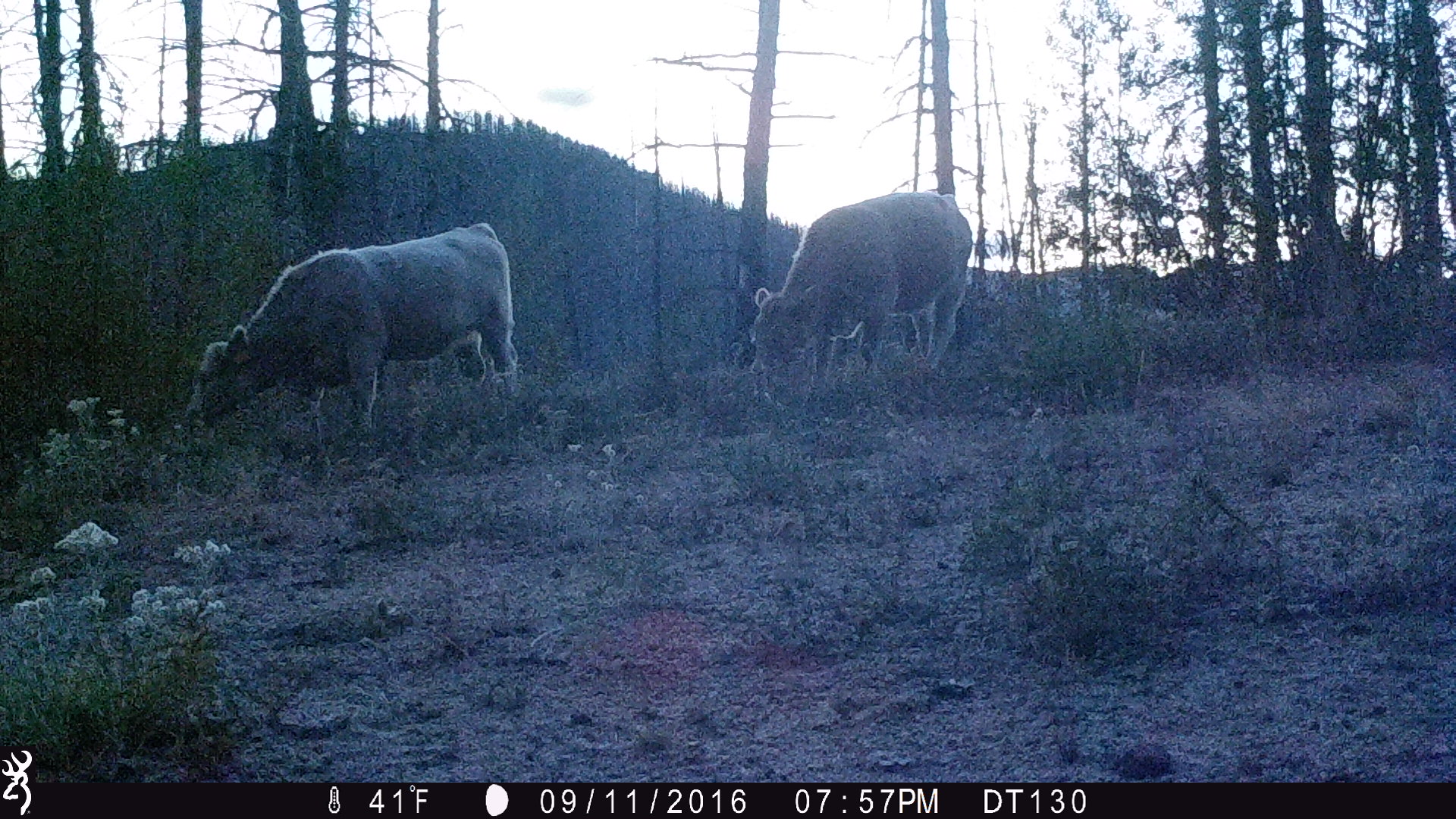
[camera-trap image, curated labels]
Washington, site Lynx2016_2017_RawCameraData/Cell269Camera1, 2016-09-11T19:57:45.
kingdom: Animalia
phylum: Chordata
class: Mammalia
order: Artiodactyla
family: Bovidae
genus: Bos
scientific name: Bos taurus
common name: domestic cattle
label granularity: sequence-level